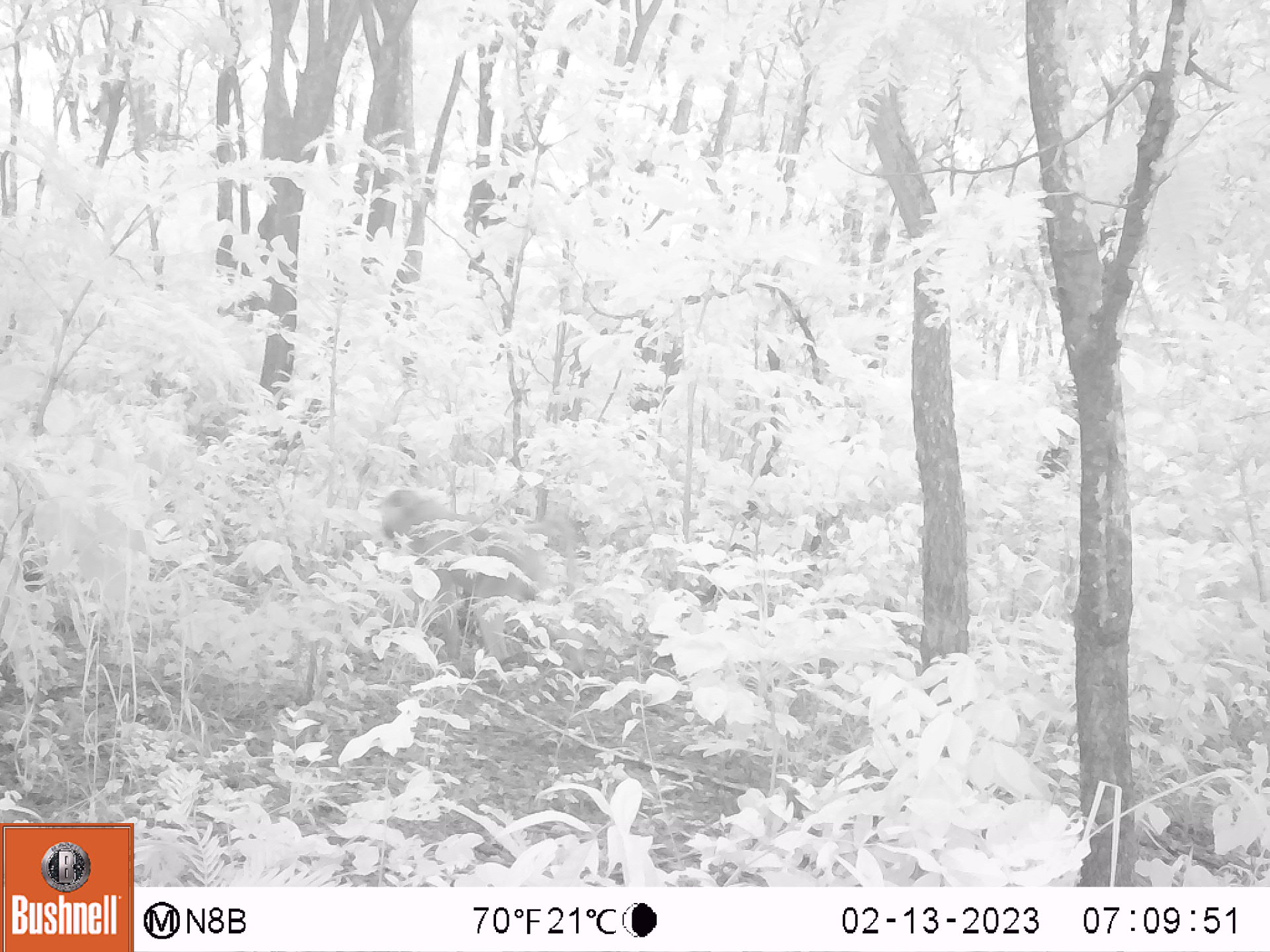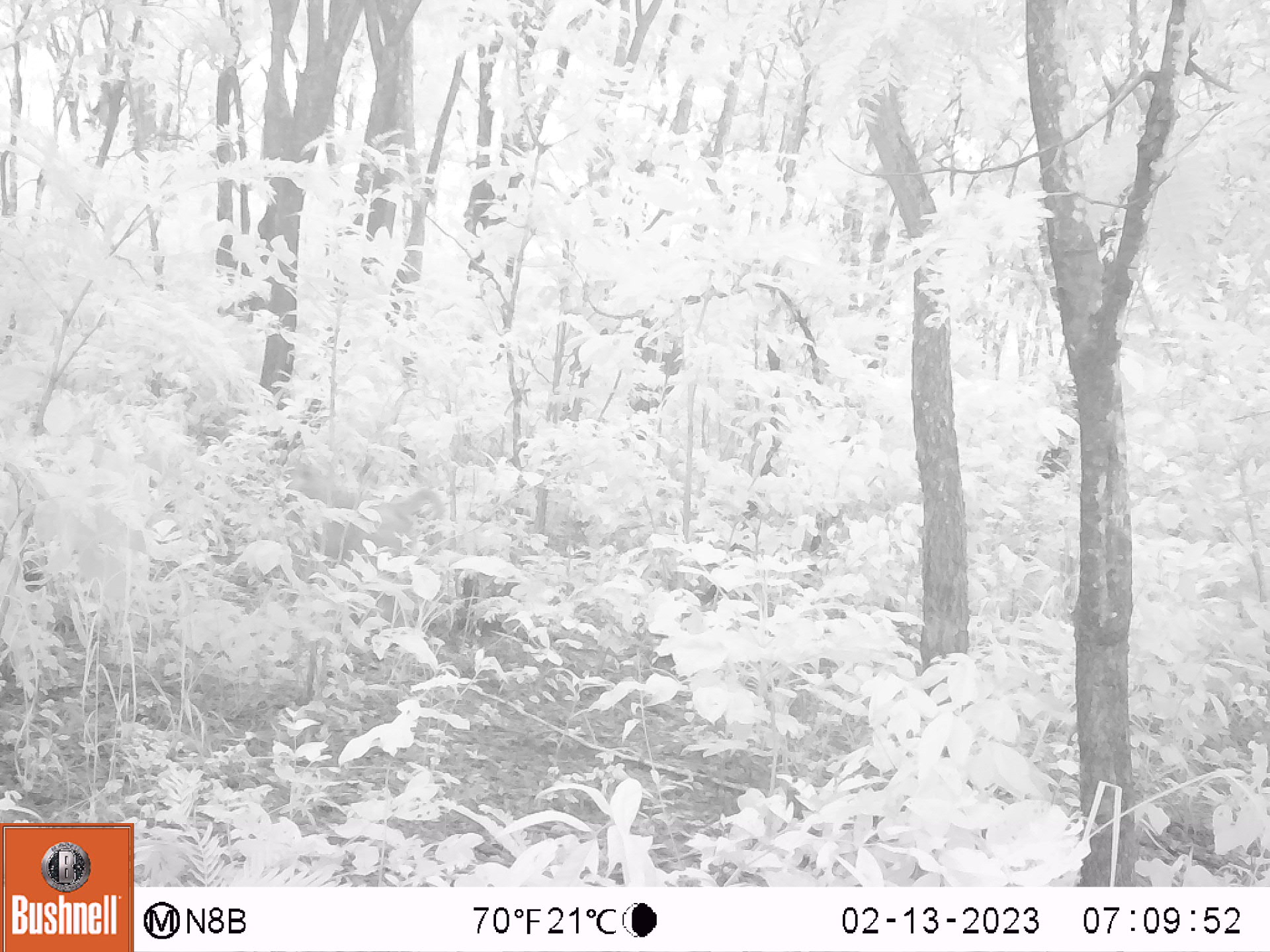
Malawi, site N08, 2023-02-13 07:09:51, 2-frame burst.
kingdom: Animalia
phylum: Chordata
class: Mammalia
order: Primates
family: Cercopithecidae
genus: Papio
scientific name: Papio cynocephalus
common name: yellow baboon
Yellow baboon (Papio cynocephalus), count 1.